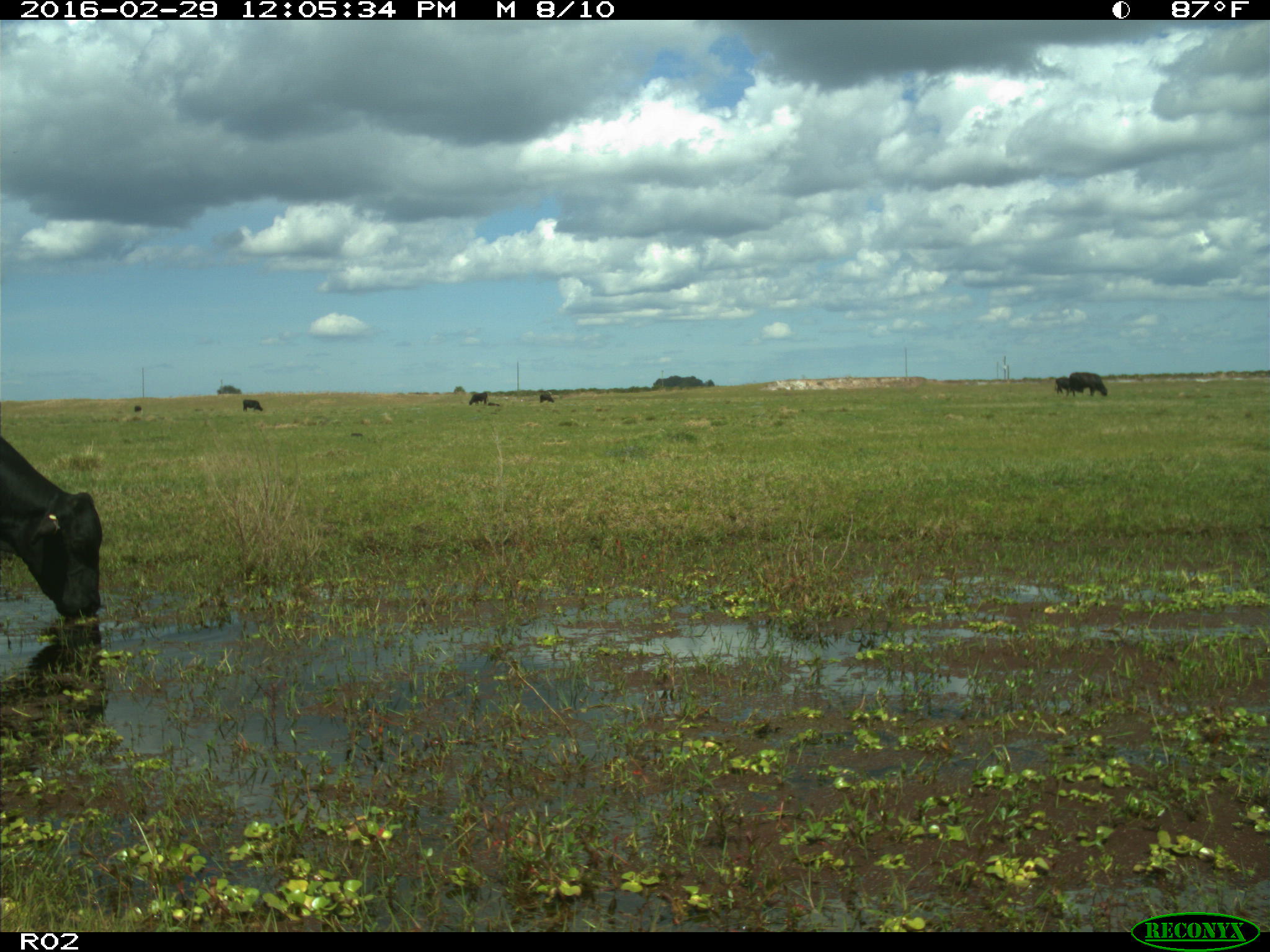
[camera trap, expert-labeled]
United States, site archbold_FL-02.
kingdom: Animalia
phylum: Chordata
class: Mammalia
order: Artiodactyla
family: Bovidae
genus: Bos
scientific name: Bos taurus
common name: domestic cow